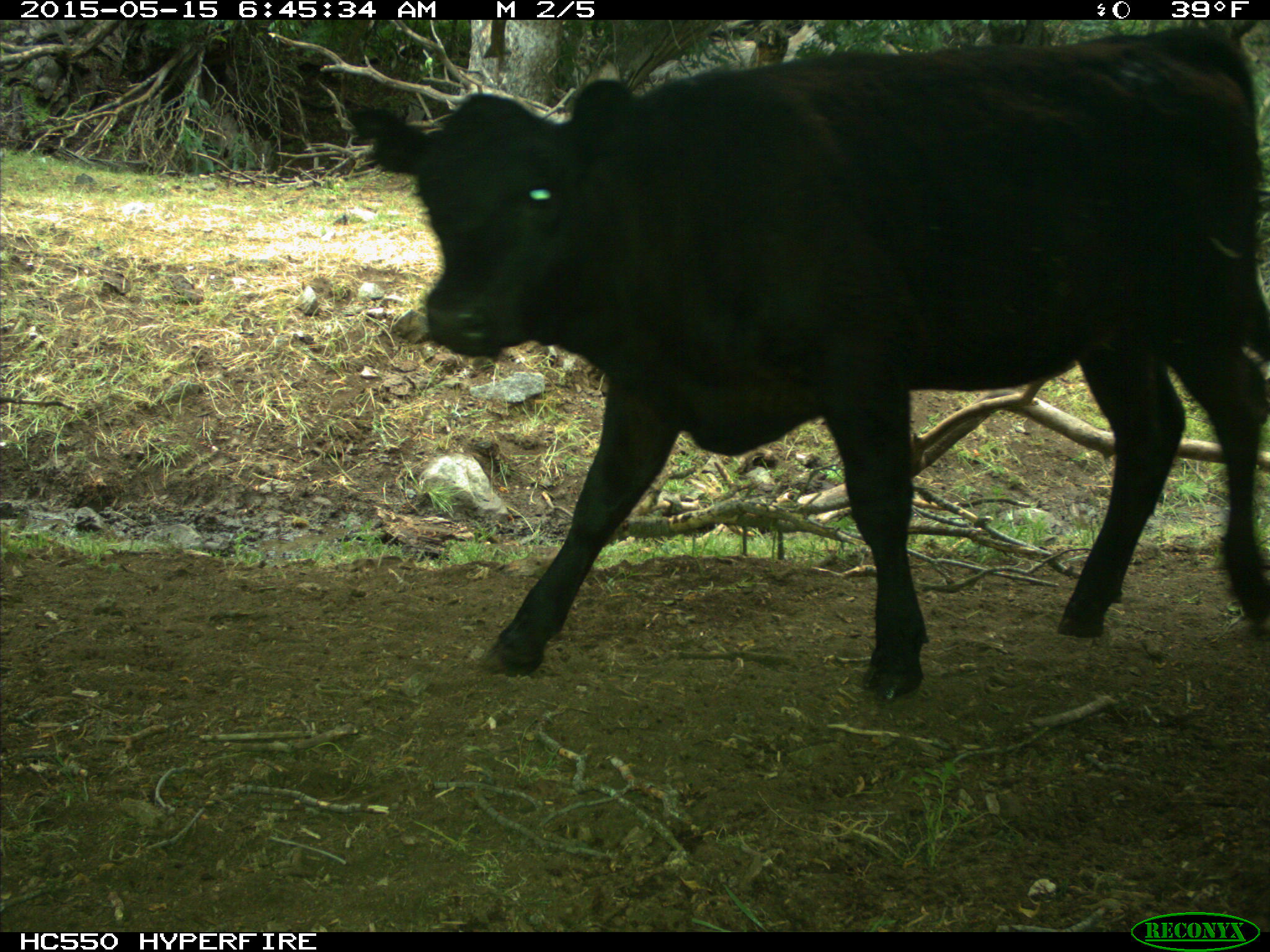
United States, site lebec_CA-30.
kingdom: Animalia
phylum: Chordata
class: Mammalia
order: Artiodactyla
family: Bovidae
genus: Bos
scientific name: Bos taurus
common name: domestic cow